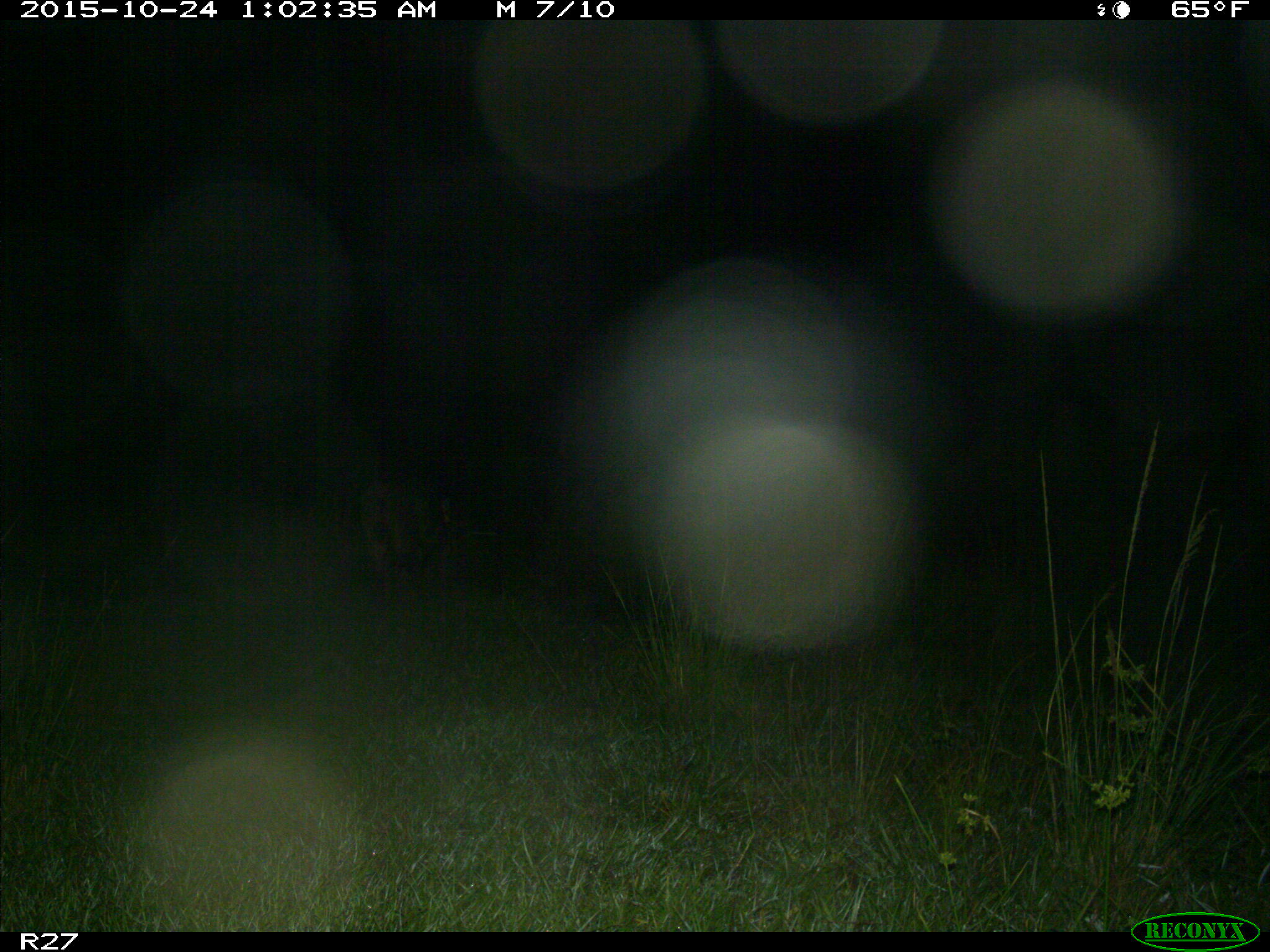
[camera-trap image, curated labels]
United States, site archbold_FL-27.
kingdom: Animalia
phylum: Chordata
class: Mammalia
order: Artiodactyla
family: Suidae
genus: Sus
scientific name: Sus scrofa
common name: wild boar